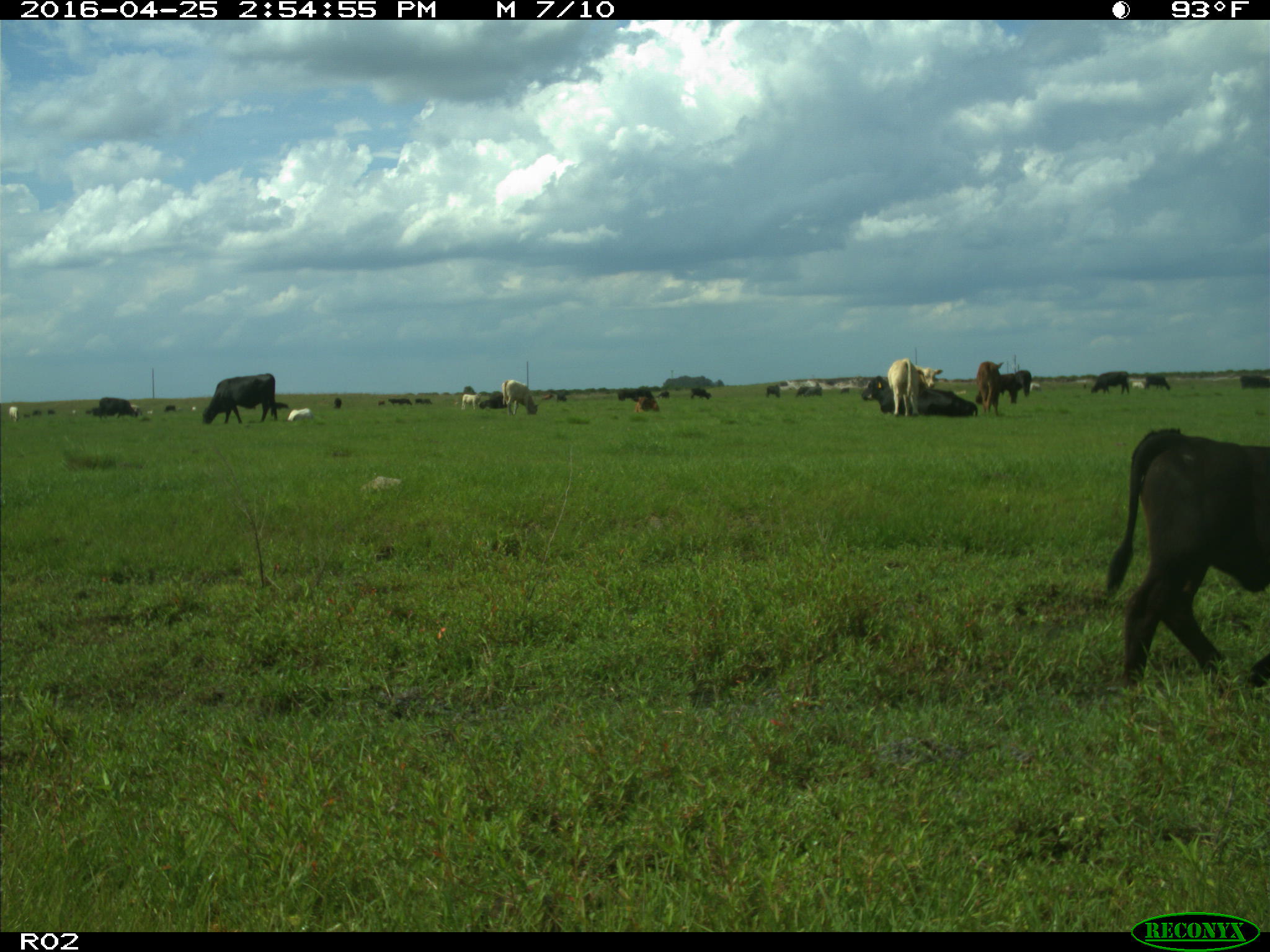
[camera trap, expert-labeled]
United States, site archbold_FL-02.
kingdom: Animalia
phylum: Chordata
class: Mammalia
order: Artiodactyla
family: Bovidae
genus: Bos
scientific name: Bos taurus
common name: domestic cow